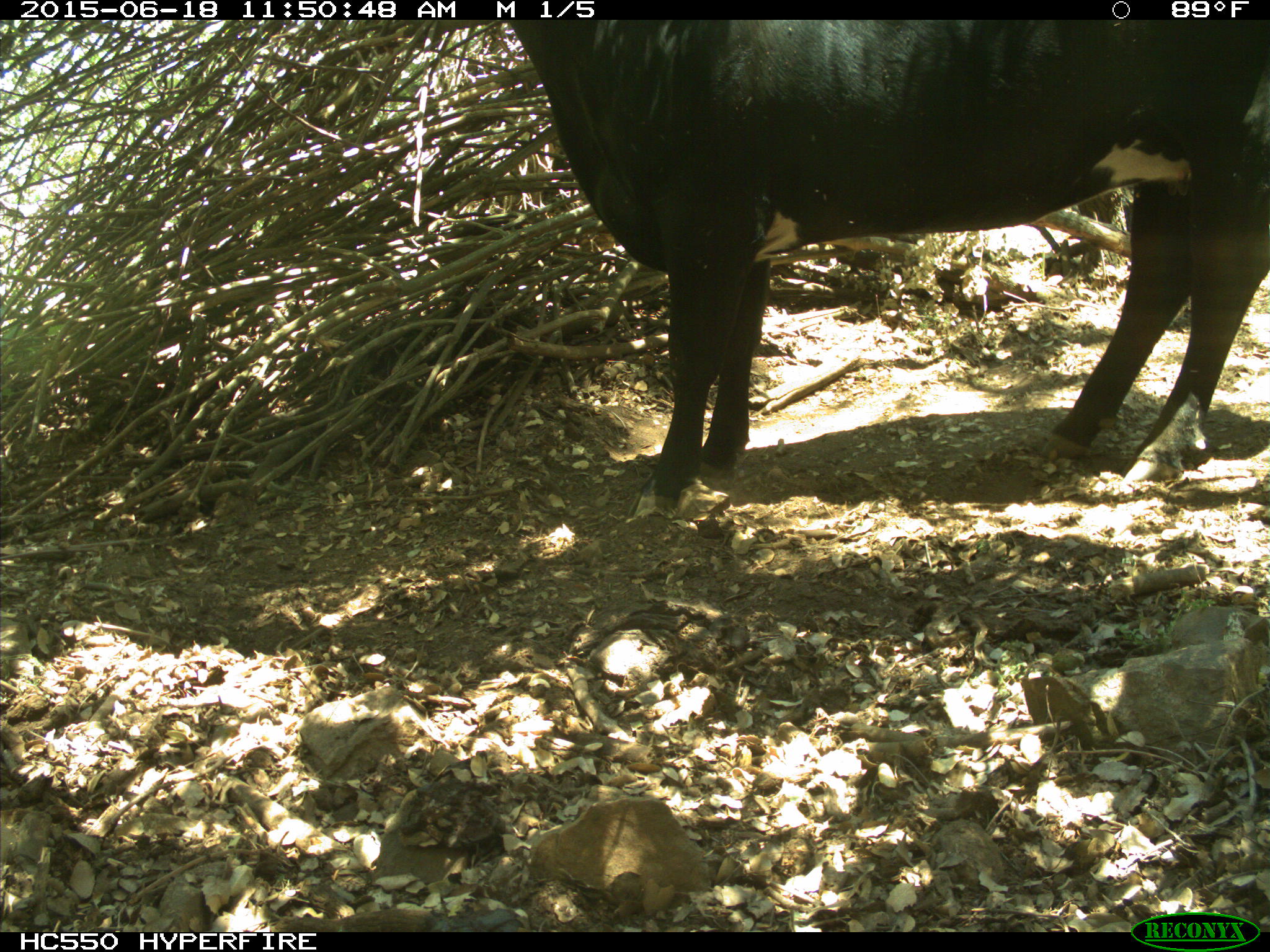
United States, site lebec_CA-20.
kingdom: Animalia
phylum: Chordata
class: Mammalia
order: Artiodactyla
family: Bovidae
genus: Bos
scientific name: Bos taurus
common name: domestic cow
Bos taurus (domestic cow).